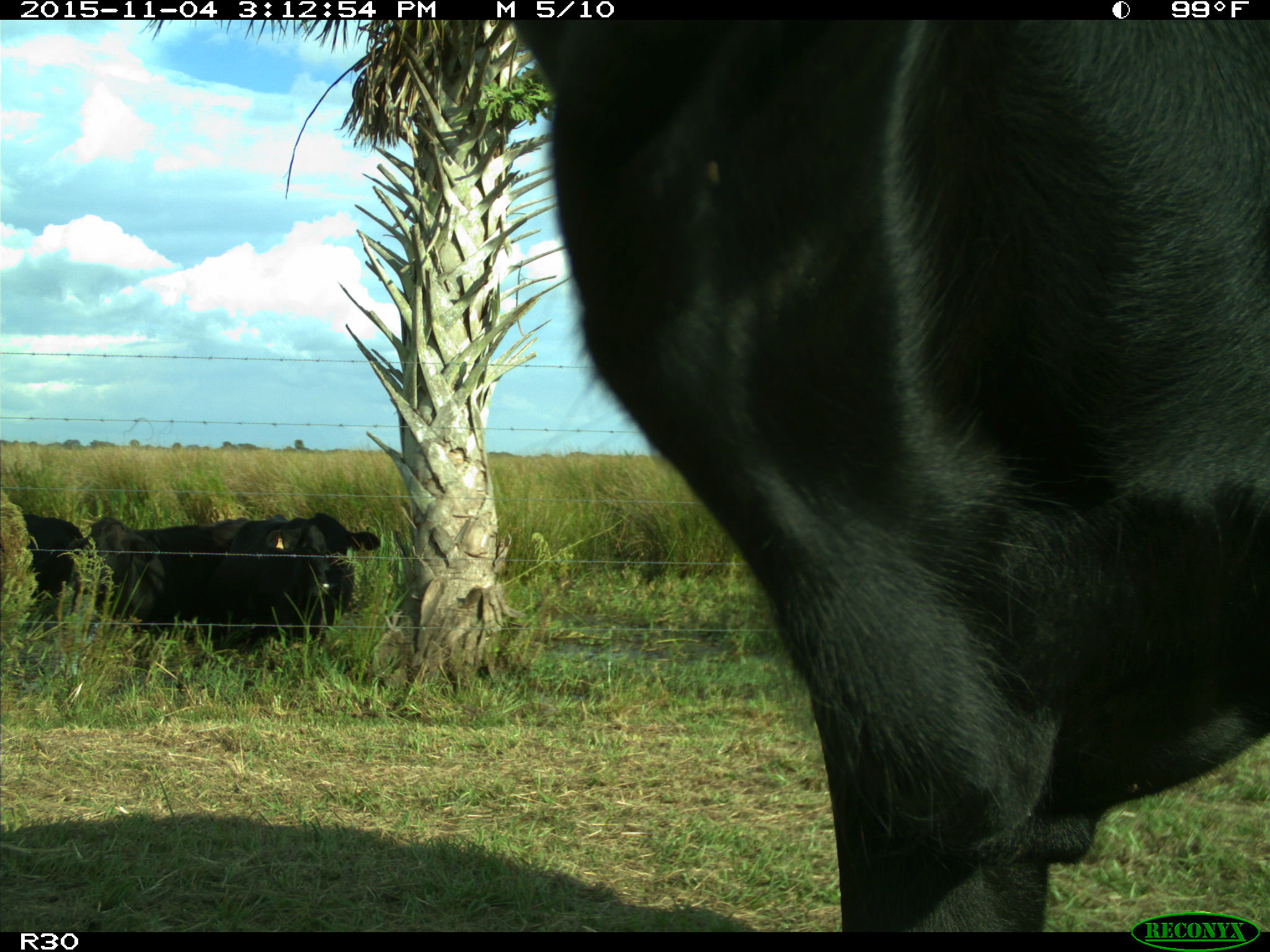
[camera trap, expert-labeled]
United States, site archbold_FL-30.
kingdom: Animalia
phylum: Chordata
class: Mammalia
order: Artiodactyla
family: Bovidae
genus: Bos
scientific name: Bos taurus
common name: domestic cow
Bos taurus (domestic cow).